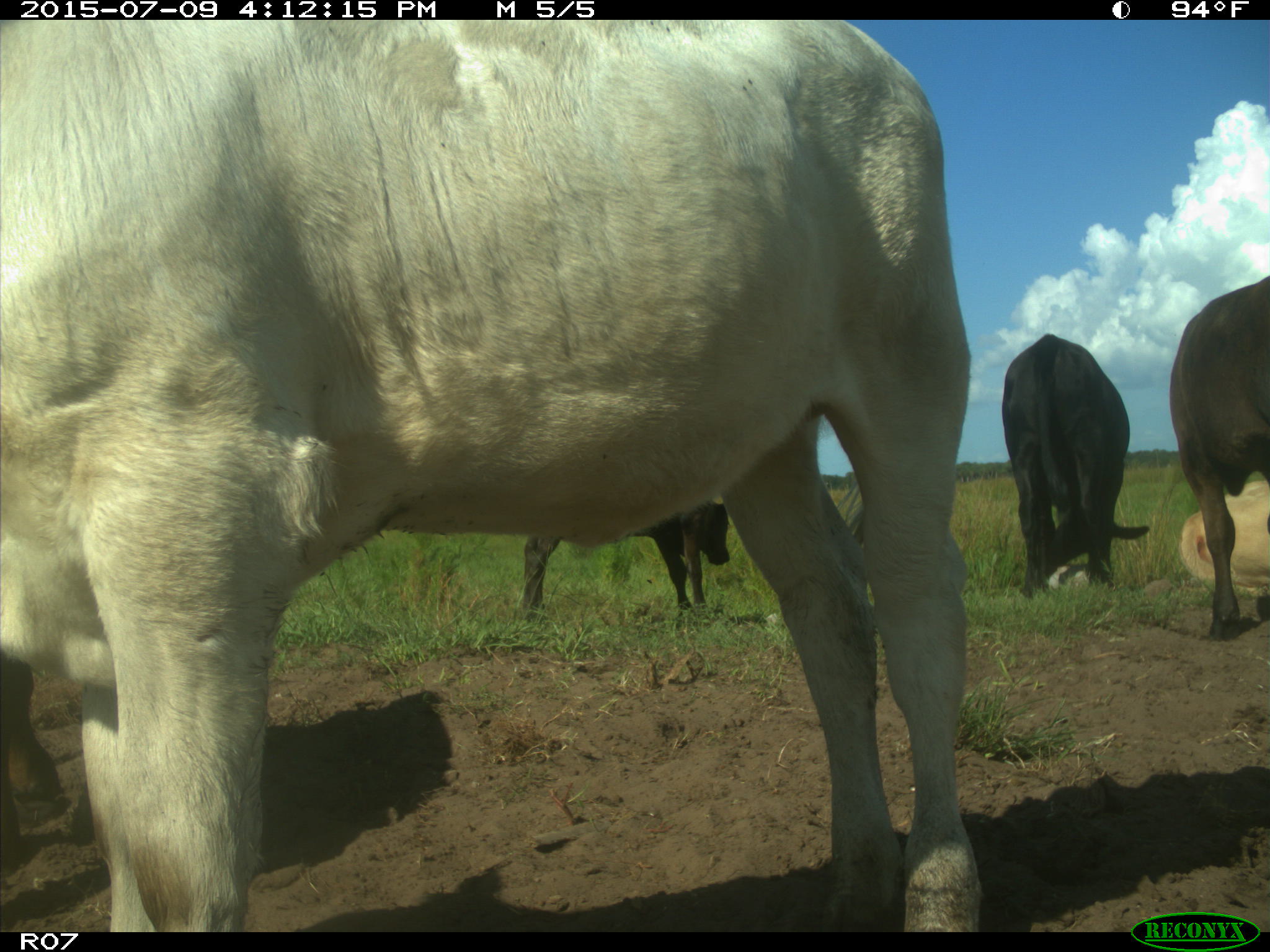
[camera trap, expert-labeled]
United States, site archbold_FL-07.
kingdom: Animalia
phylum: Chordata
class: Mammalia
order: Artiodactyla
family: Bovidae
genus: Bos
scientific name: Bos taurus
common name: domestic cow